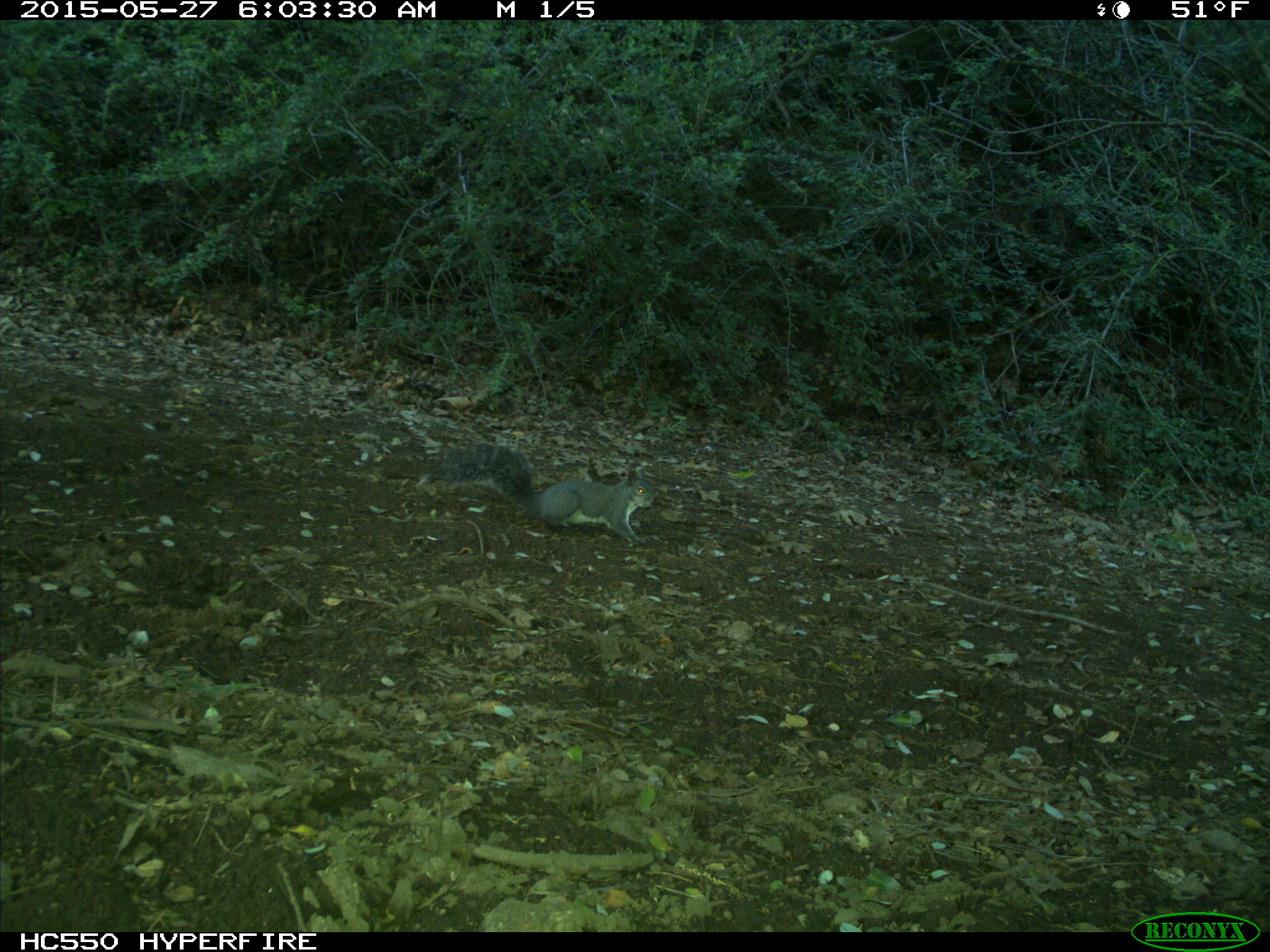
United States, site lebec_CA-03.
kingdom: Animalia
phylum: Chordata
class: Mammalia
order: Rodentia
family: Sciuridae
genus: Sciurus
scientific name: Sciurus carolinensis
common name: eastern gray squirrel